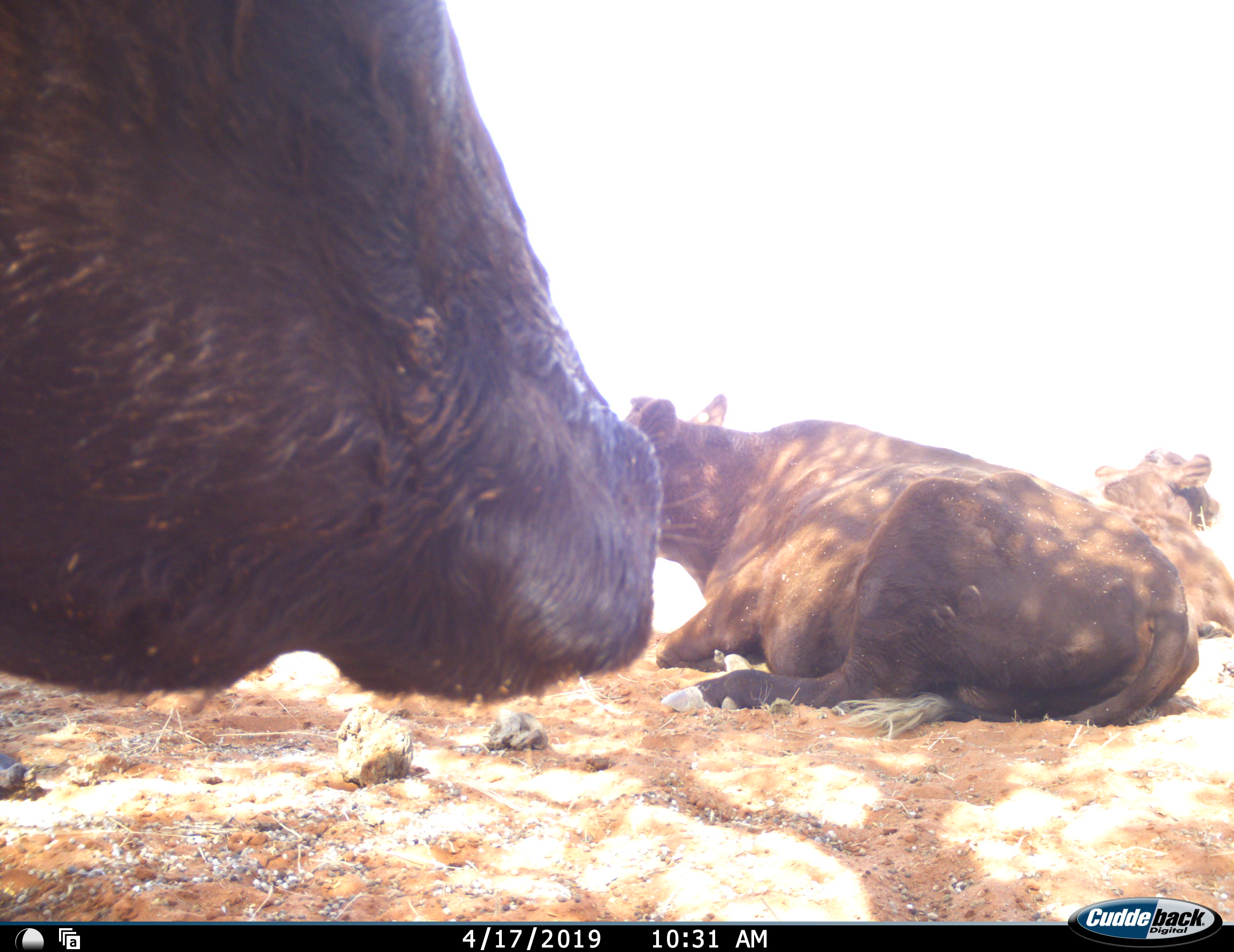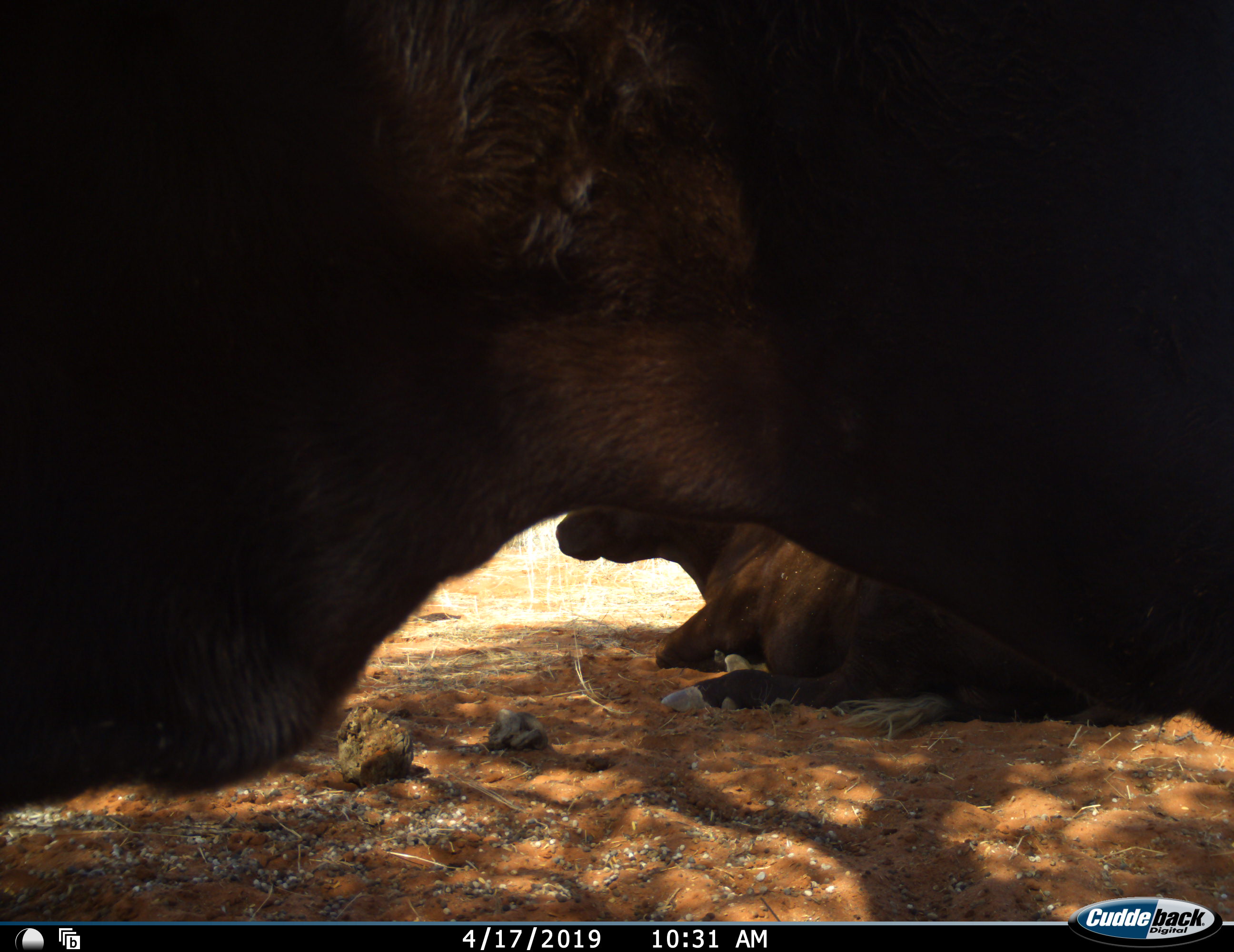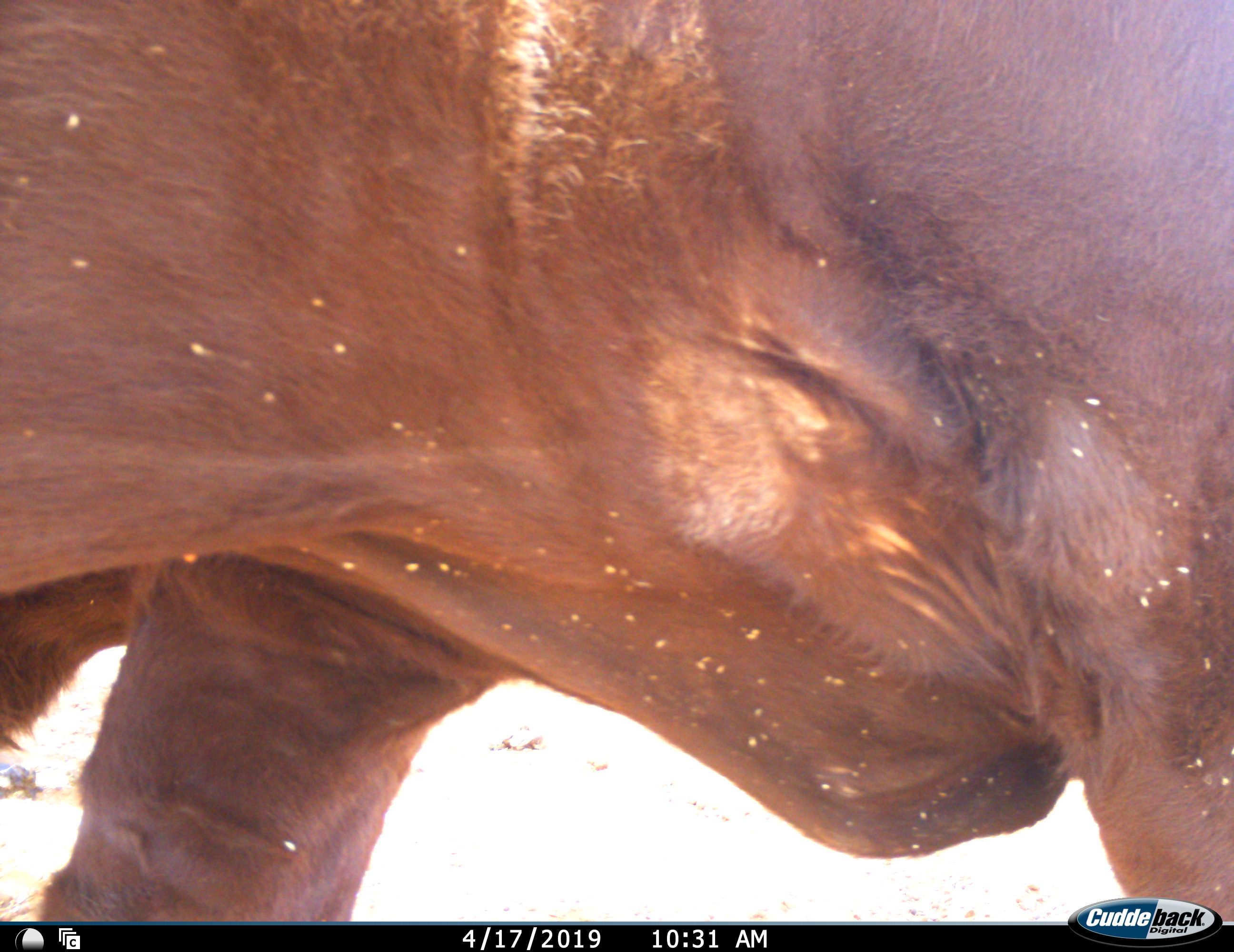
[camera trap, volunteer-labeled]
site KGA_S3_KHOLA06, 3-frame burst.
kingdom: Animalia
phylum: Chordata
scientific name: Vertebrata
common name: domestic animal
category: domesticanimal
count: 3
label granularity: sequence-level